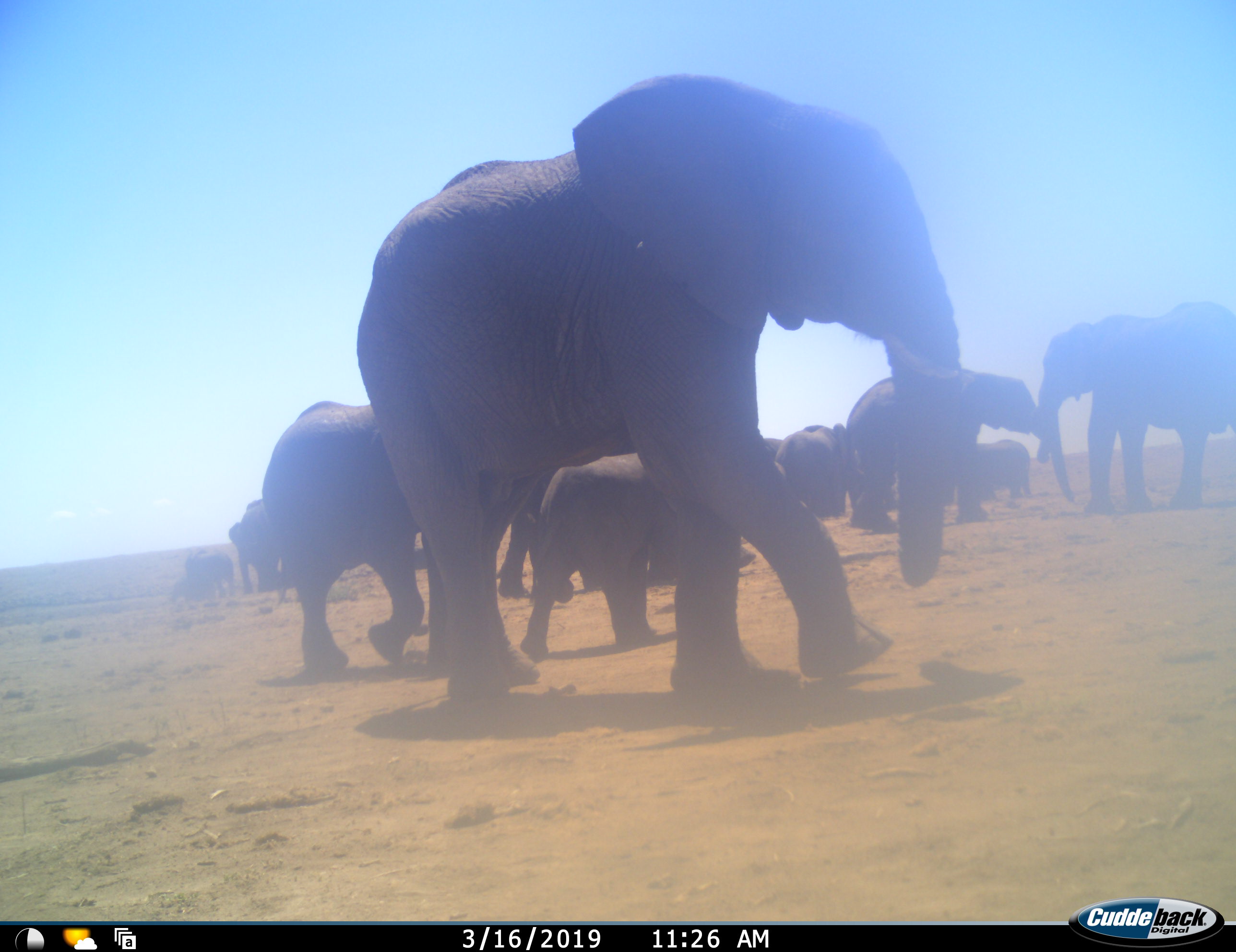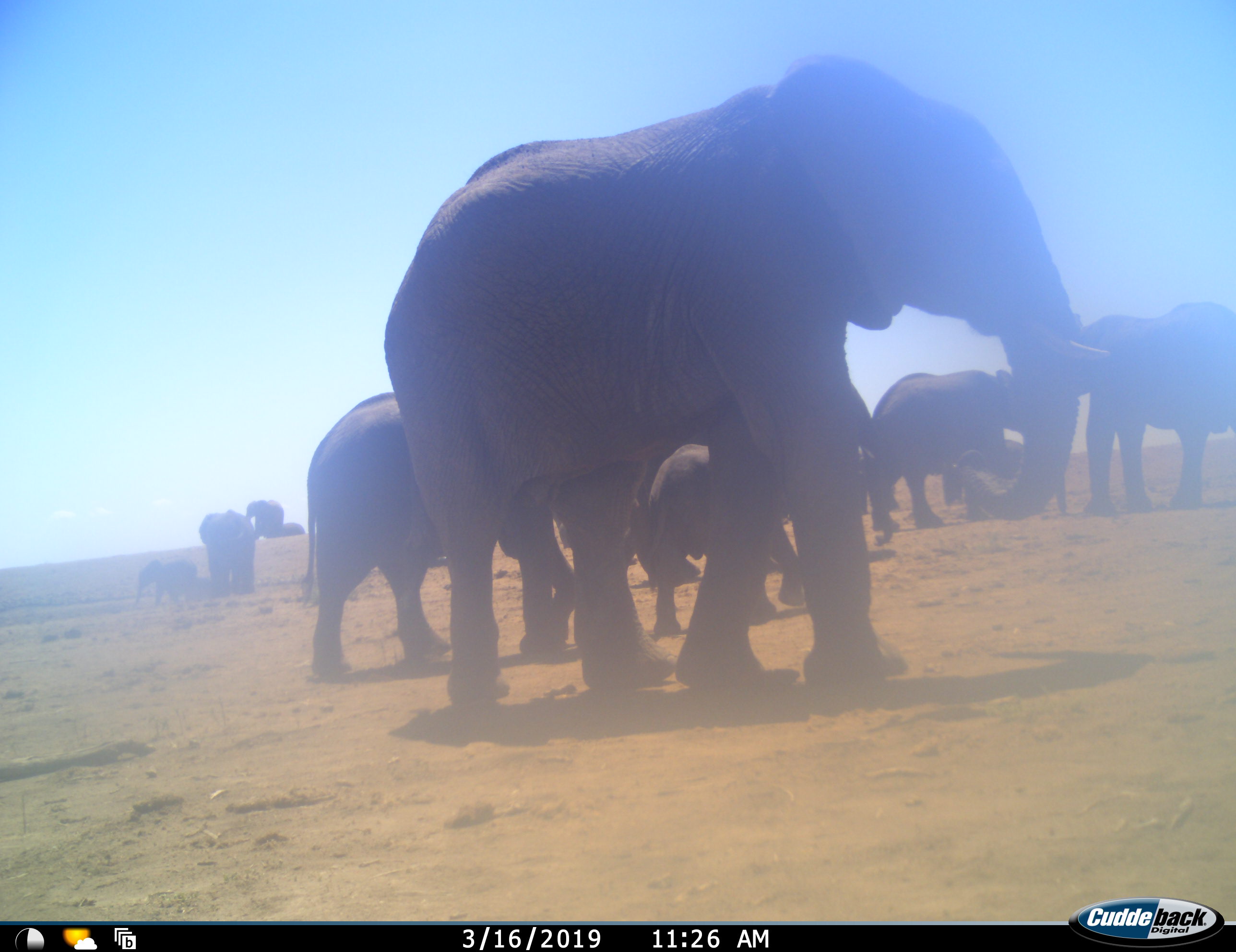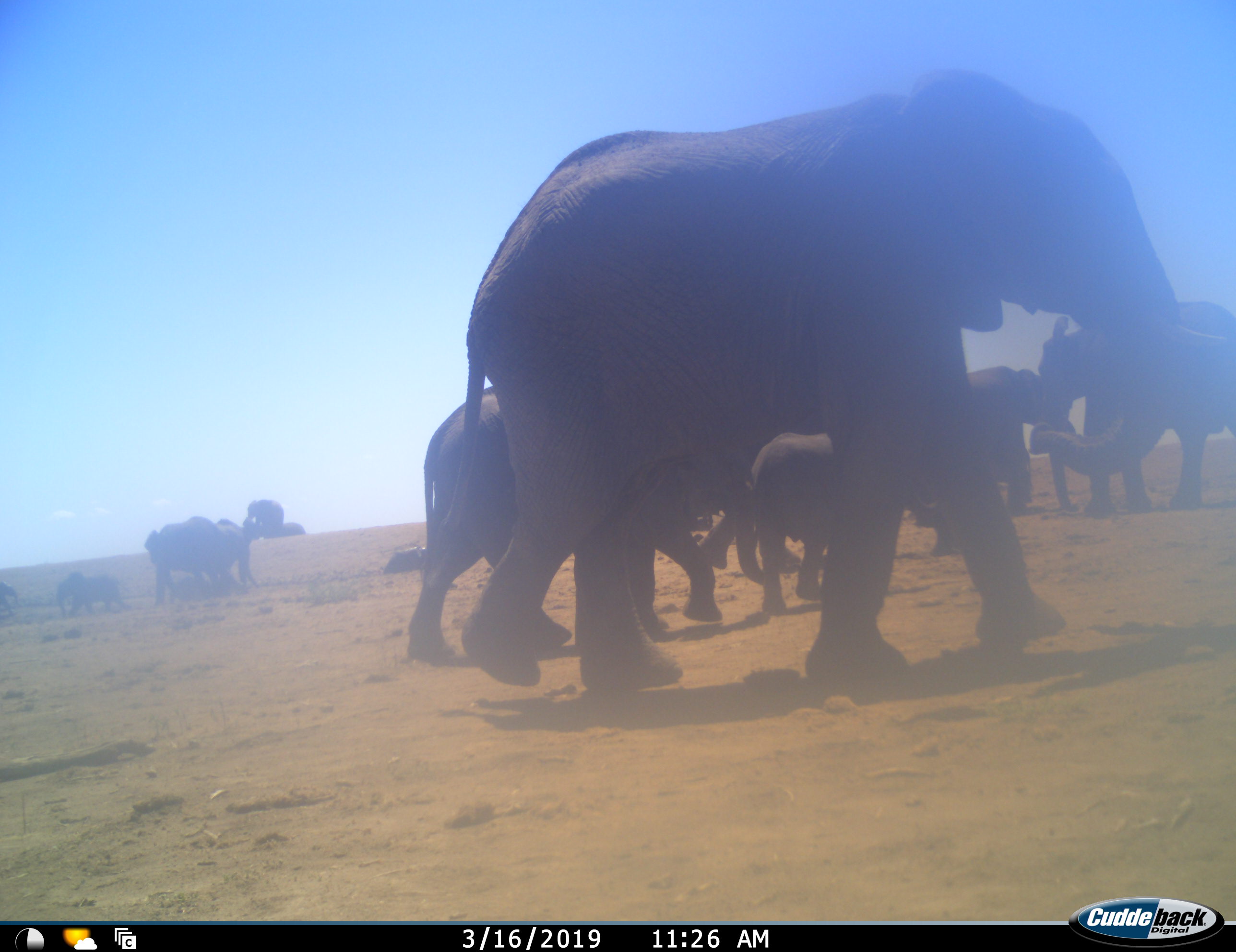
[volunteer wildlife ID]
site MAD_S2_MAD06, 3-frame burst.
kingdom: Animalia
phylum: Chordata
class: Mammalia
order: Proboscidea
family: Elephantidae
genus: Loxodonta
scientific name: Loxodonta africana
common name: african bush elephant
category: elephant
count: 11-50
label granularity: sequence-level